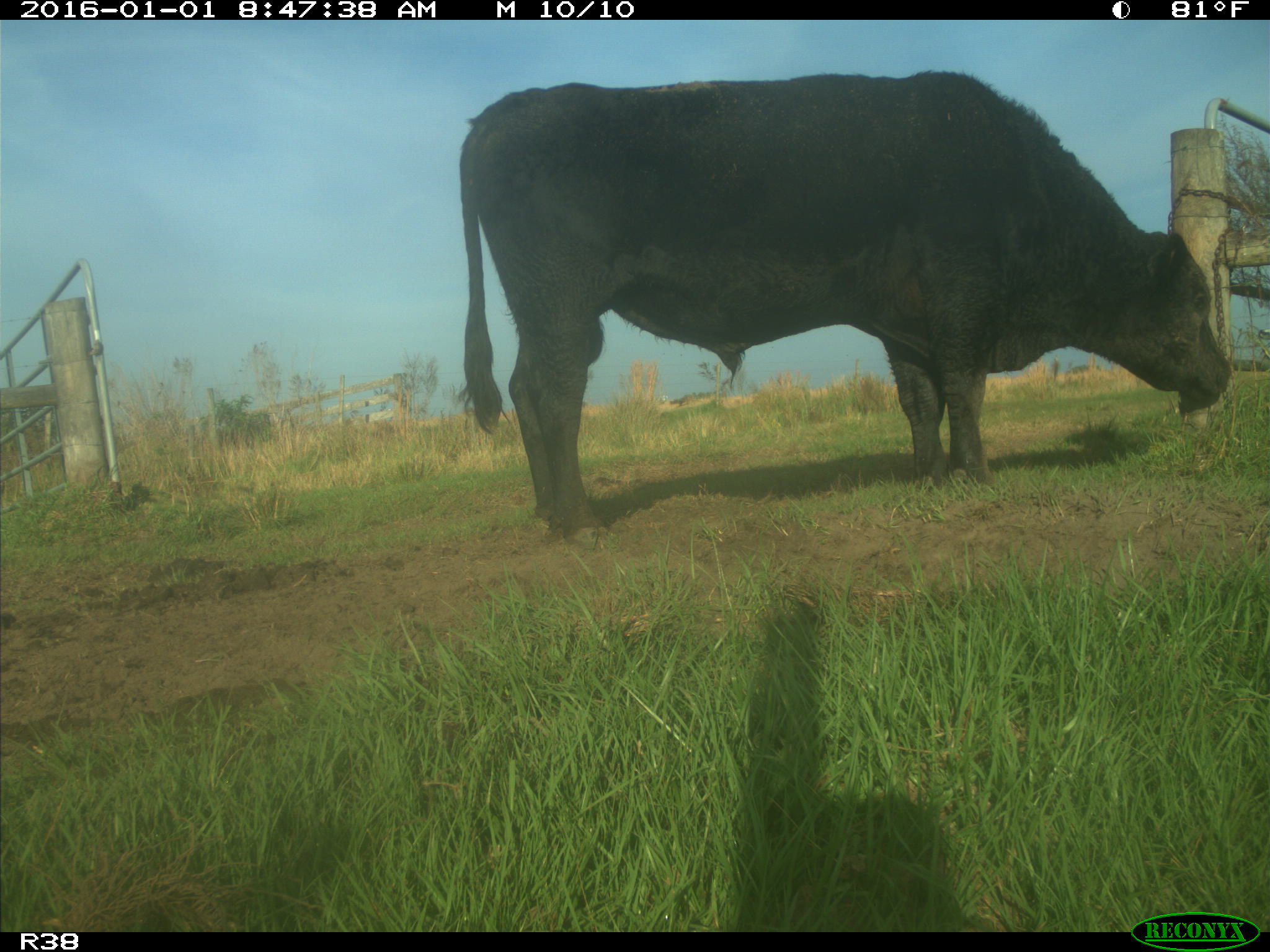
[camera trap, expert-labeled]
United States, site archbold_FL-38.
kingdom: Animalia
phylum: Chordata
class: Mammalia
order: Artiodactyla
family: Bovidae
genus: Bos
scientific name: Bos taurus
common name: domestic cow